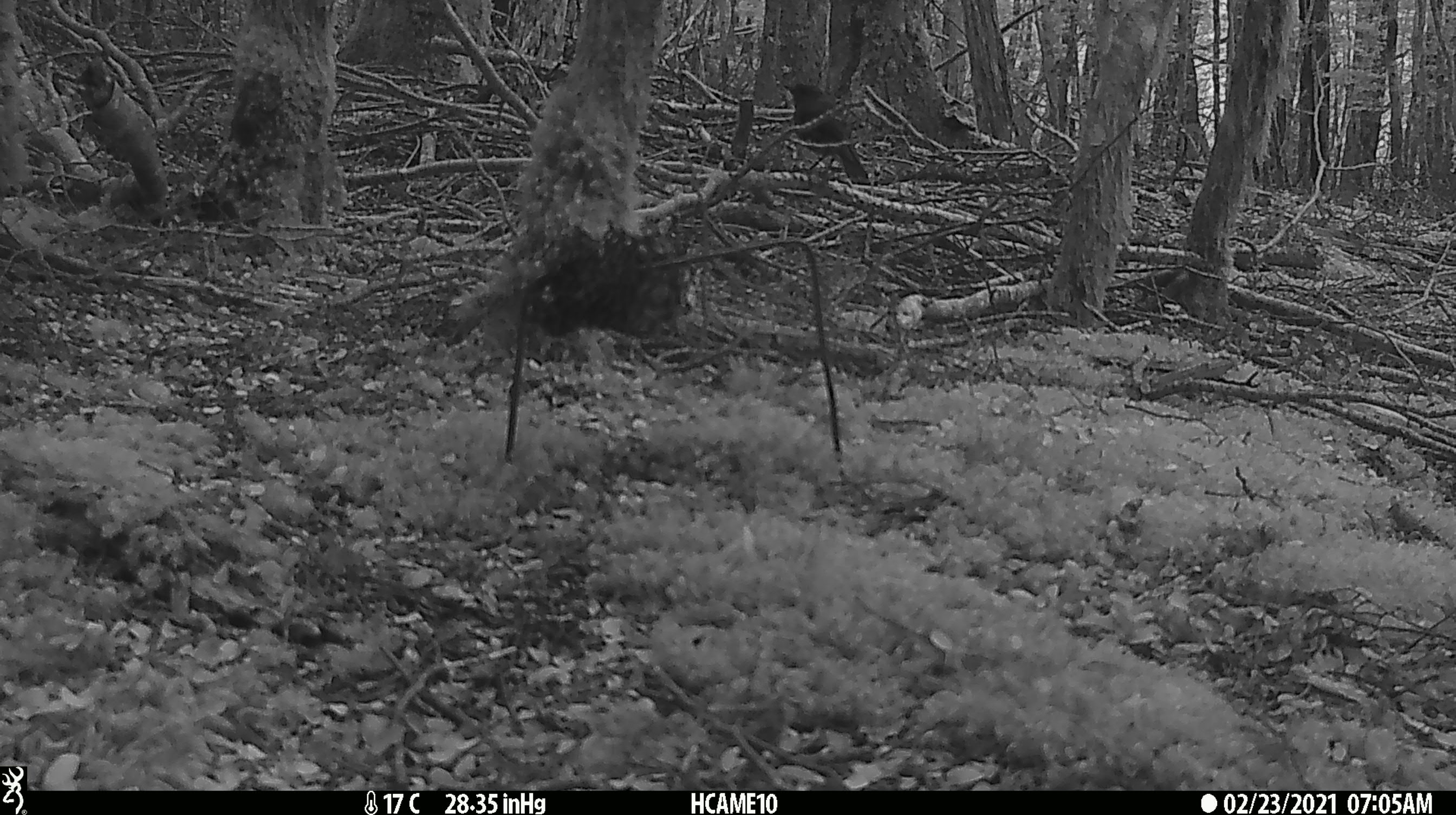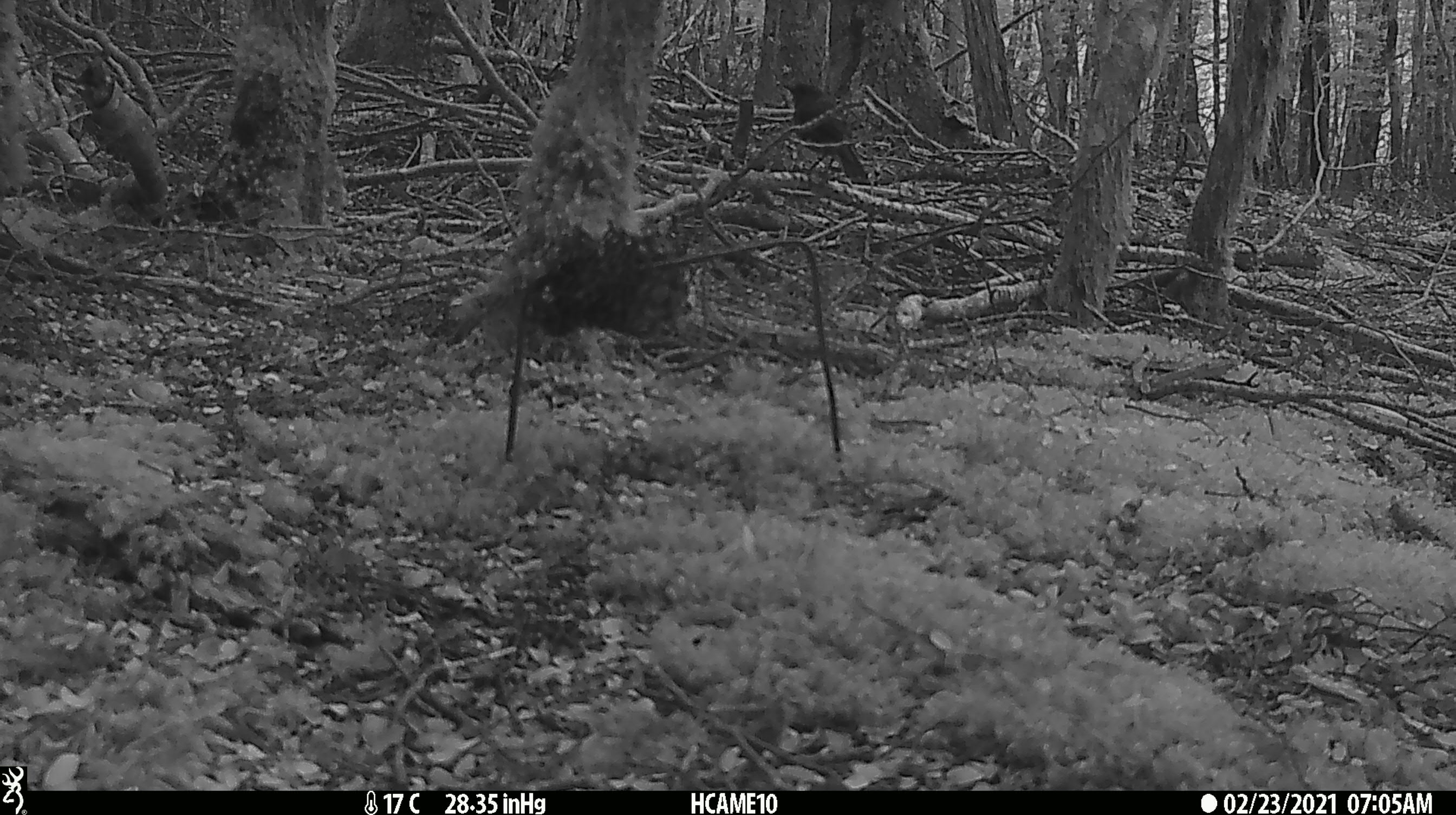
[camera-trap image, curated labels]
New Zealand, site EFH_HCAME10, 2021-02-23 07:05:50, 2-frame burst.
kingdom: Animalia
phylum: Chordata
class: Aves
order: Passeriformes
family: Petroicidae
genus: Petroica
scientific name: Petroica australis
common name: new zealand robin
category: robin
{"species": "robin (new zealand robin) (Petroica australis)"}